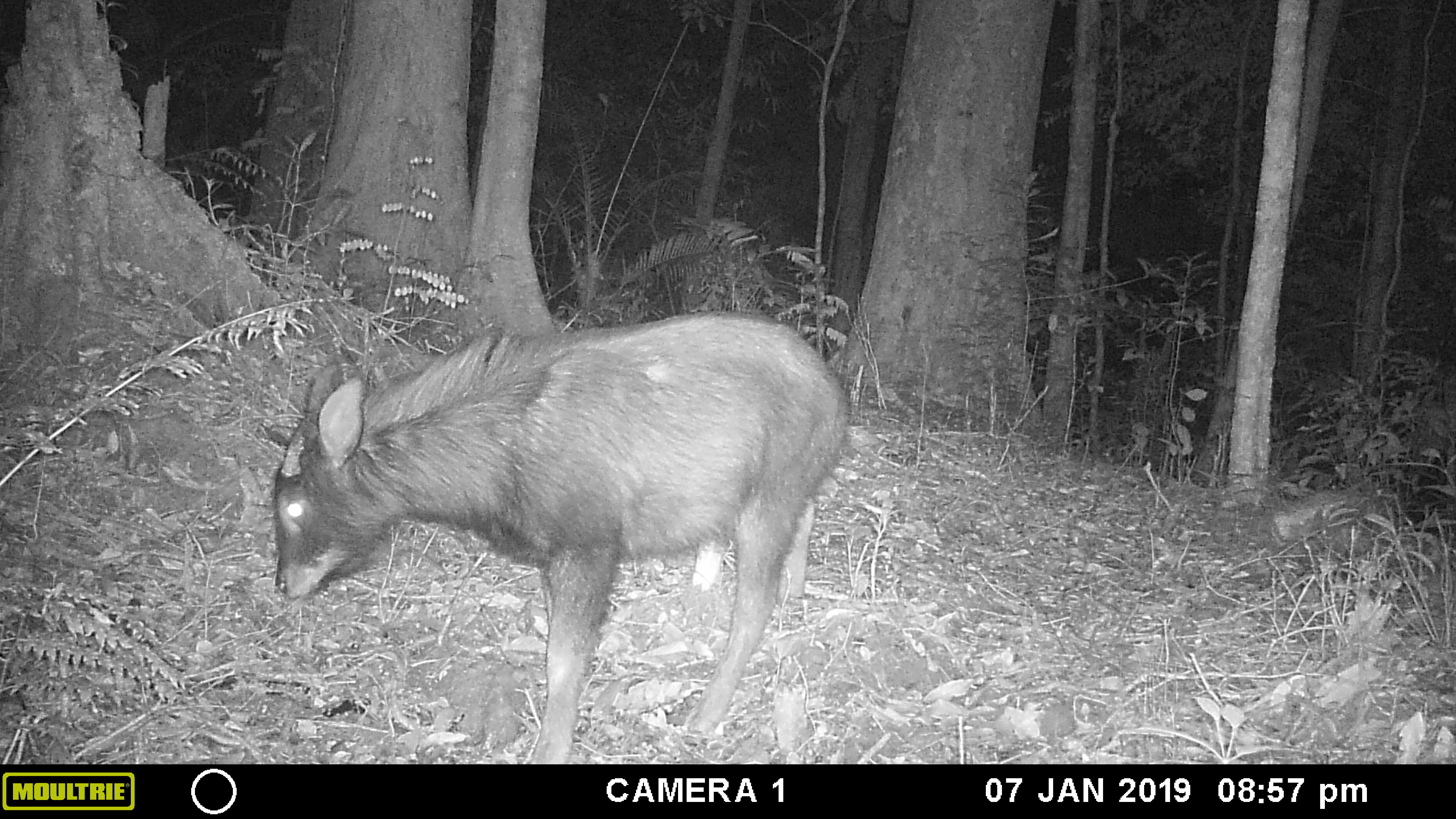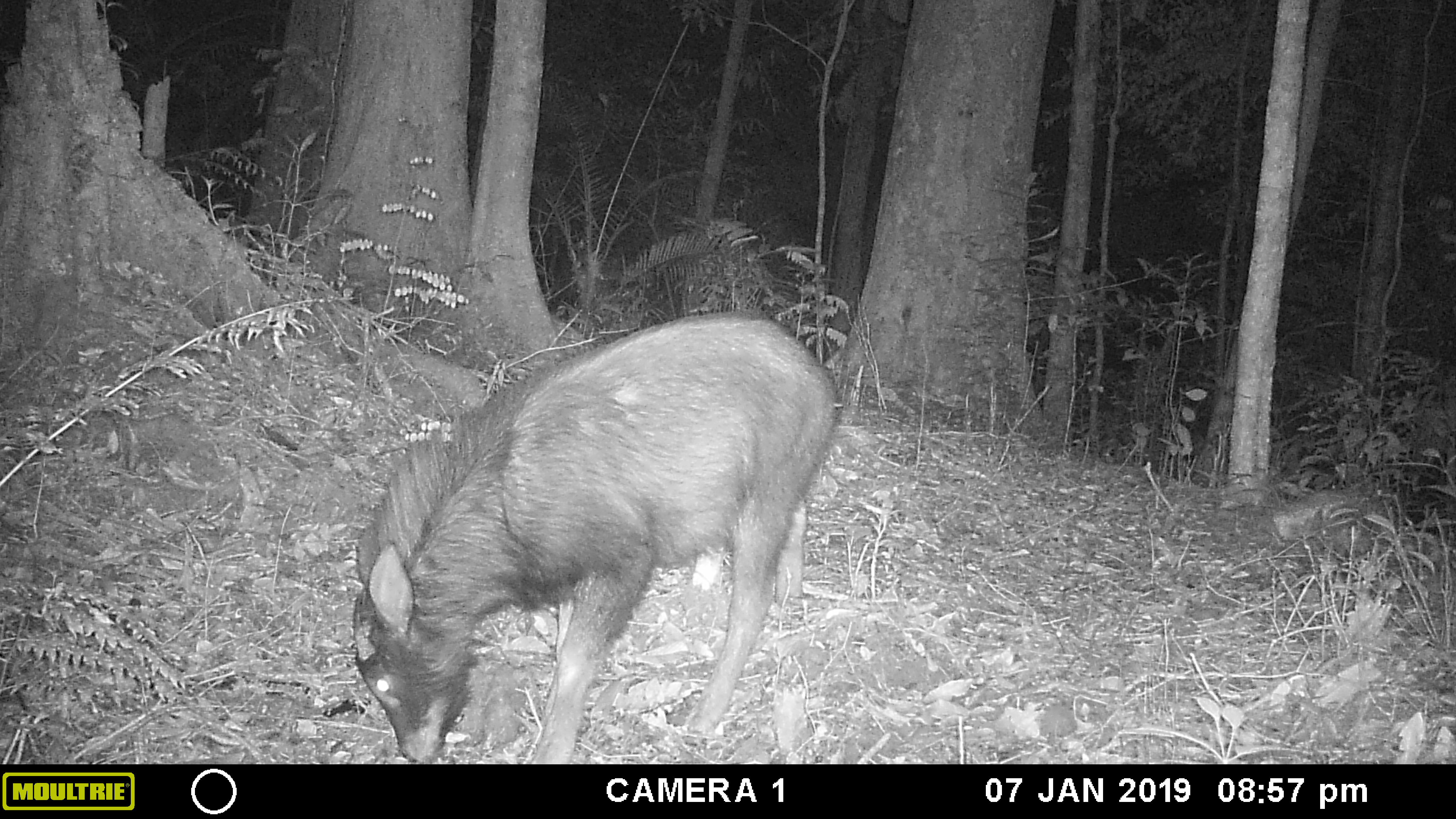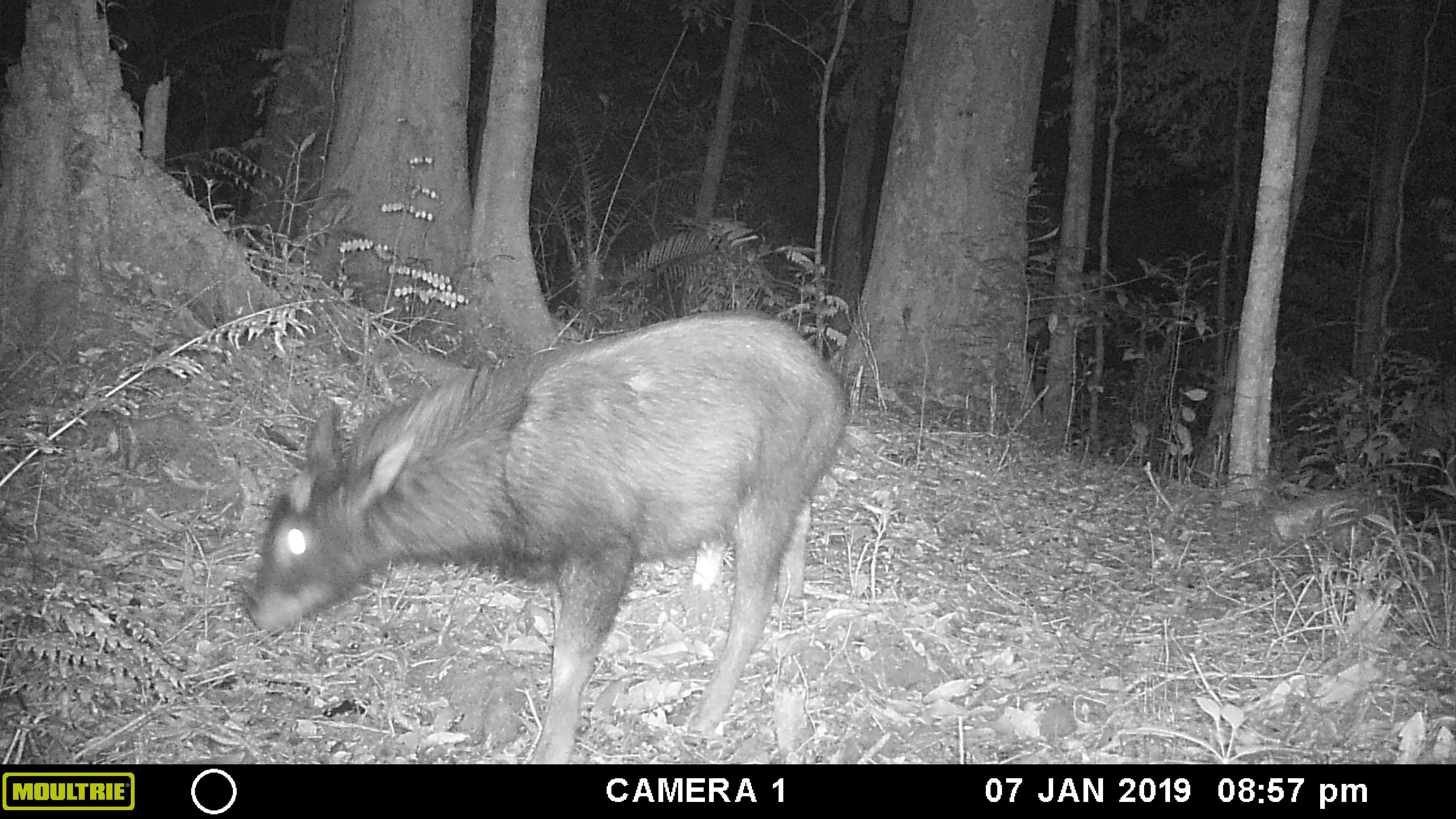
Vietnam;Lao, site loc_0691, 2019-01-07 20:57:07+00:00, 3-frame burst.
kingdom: Animalia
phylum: Chordata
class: Mammalia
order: Artiodactyla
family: Bovidae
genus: Capricornis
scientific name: Capricornis sumatraensis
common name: chinese serow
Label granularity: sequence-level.